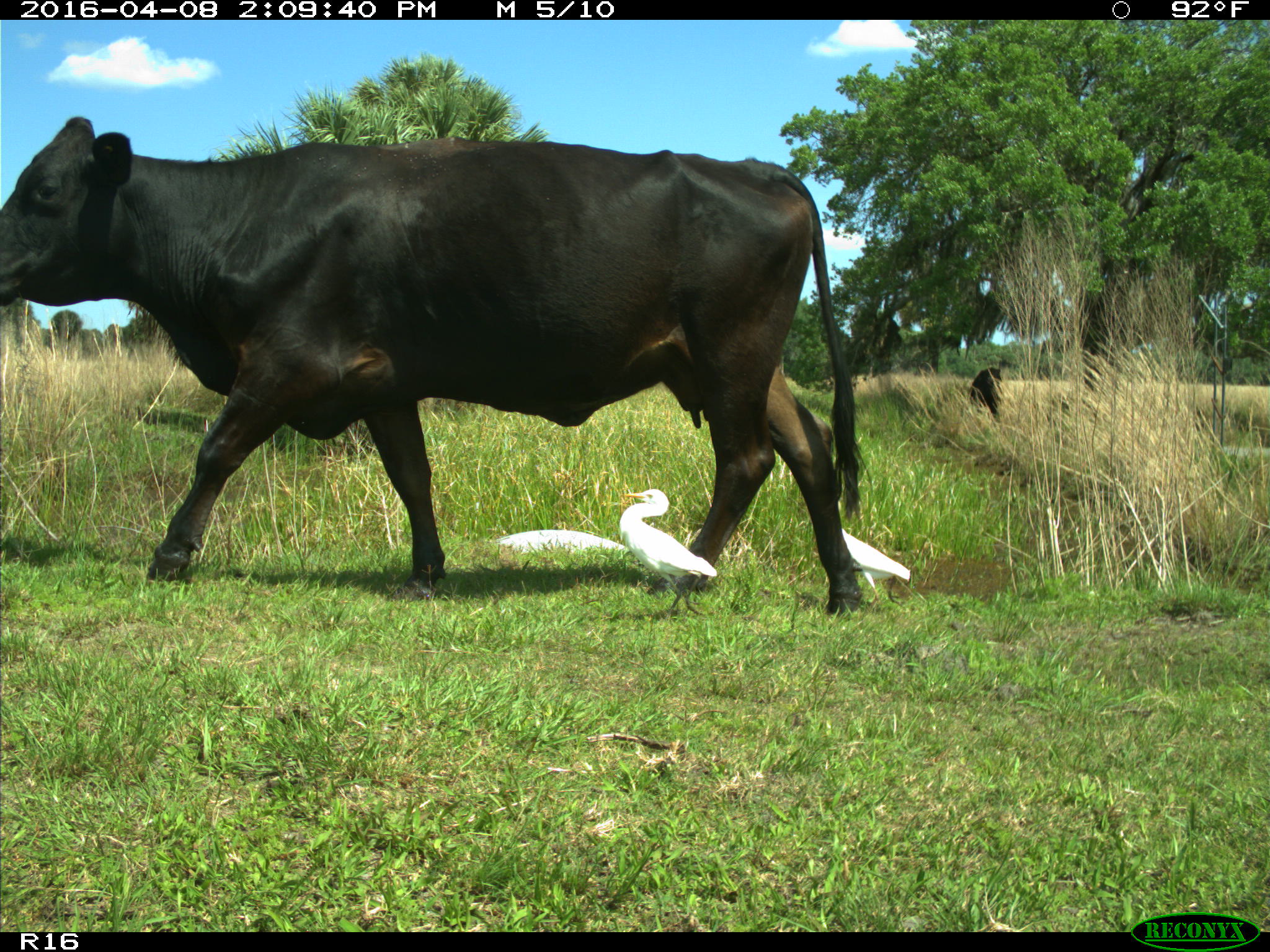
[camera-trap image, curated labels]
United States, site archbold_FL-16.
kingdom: Animalia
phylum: Chordata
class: Mammalia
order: Artiodactyla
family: Bovidae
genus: Bos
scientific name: Bos taurus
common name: domestic cow